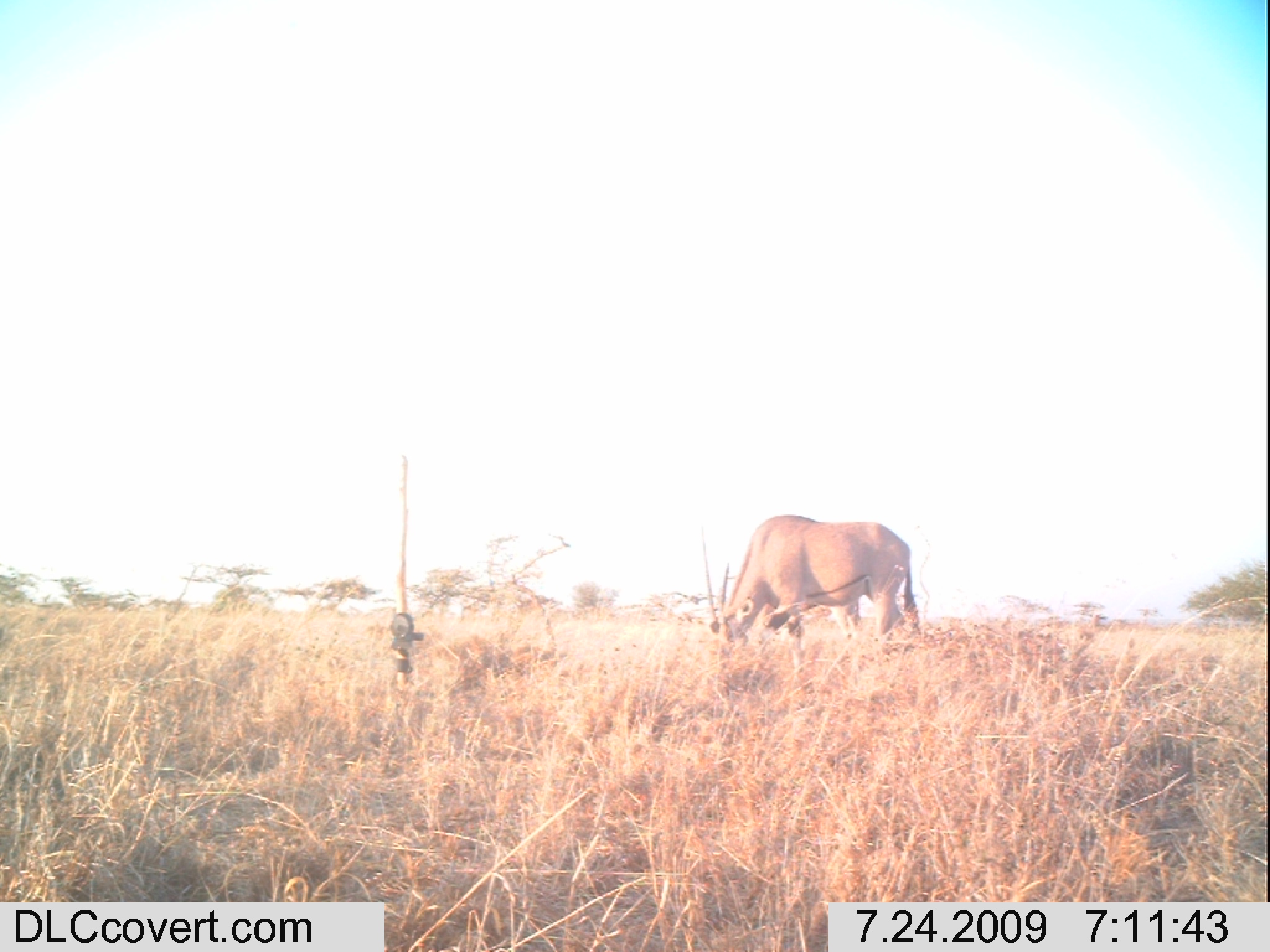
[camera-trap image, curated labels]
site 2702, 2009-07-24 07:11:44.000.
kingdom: Animalia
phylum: Chordata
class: Mammalia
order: Artiodactyla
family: Bovidae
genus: Oryx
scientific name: Oryx beisa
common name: east african oryx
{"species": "Oryx beisa (east african oryx)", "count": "1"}